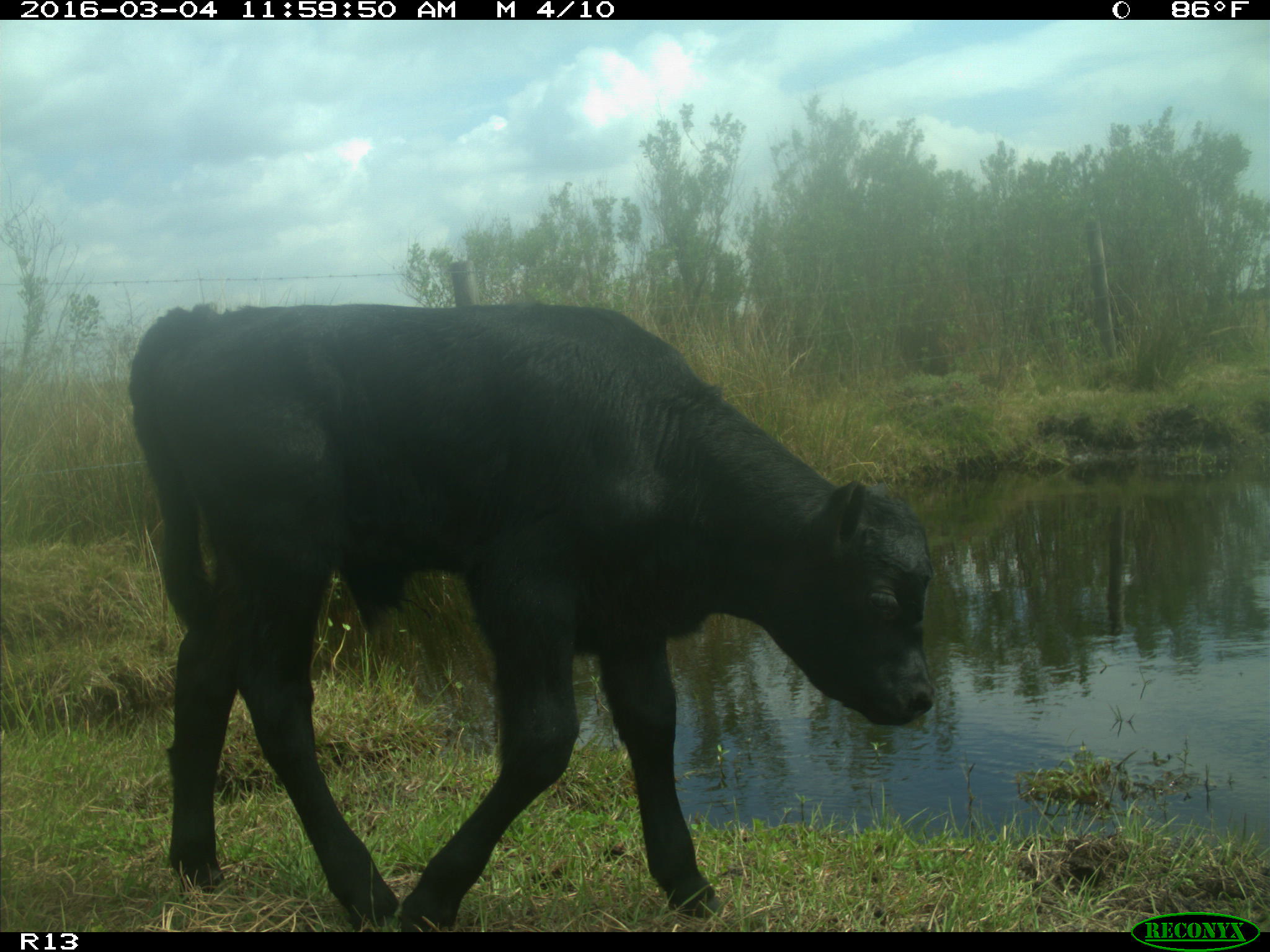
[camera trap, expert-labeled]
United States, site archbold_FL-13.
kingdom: Animalia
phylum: Chordata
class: Mammalia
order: Artiodactyla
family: Bovidae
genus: Bos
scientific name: Bos taurus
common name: domestic cow